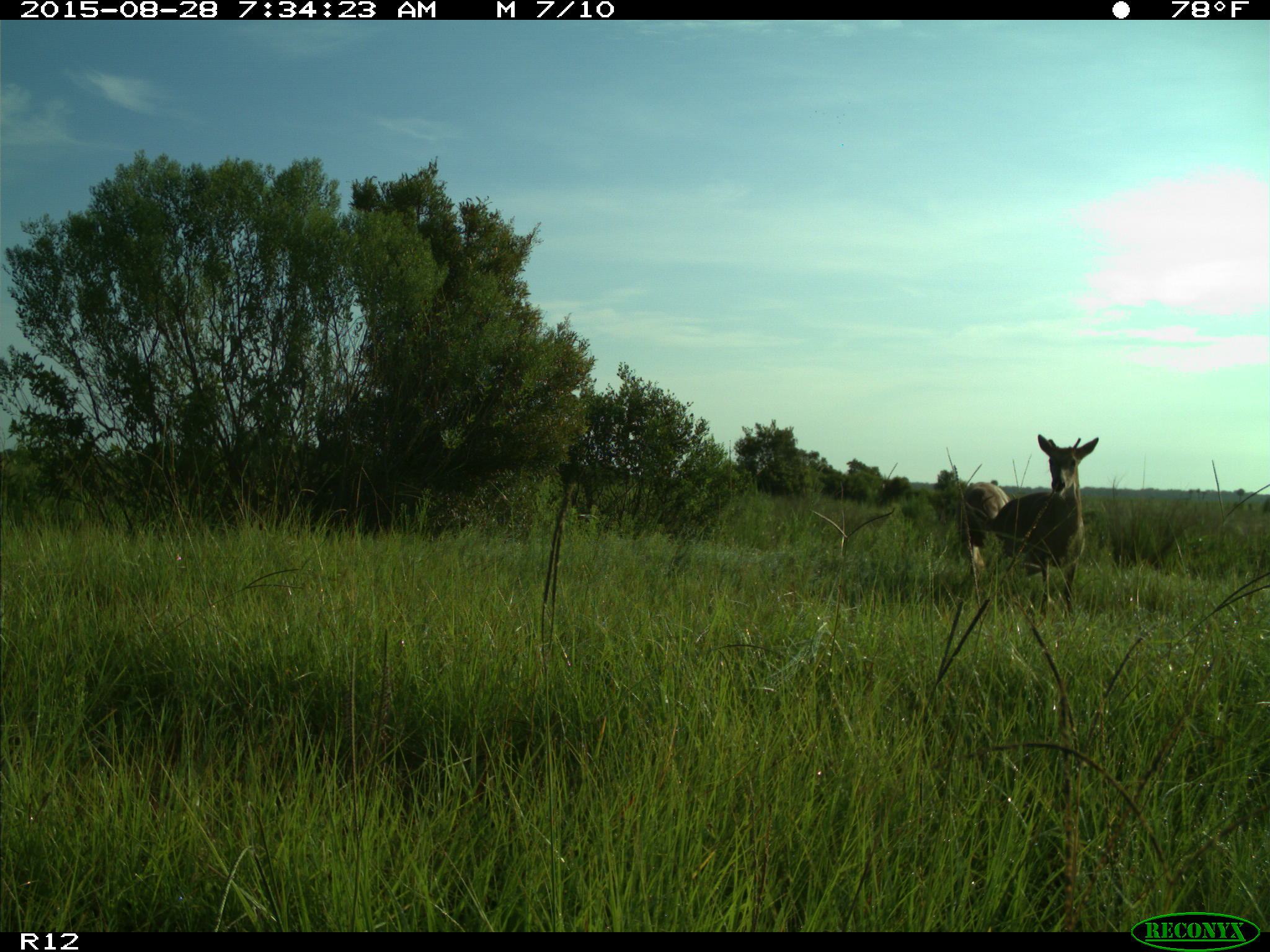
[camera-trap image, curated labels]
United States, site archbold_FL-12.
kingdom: Animalia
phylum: Chordata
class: Mammalia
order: Artiodactyla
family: Cervidae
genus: Odocoileus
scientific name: Odocoileus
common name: deer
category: unidentified deer